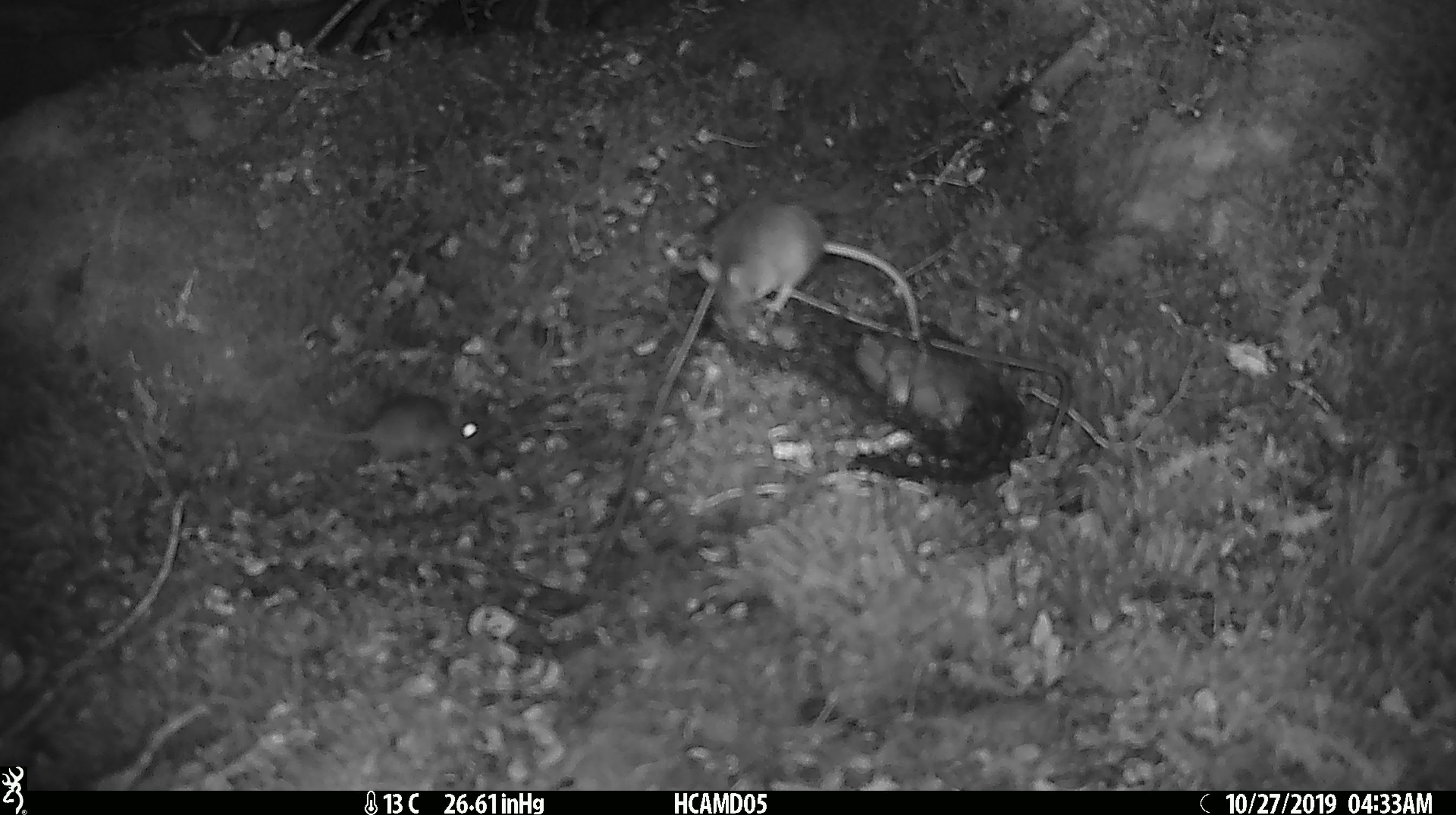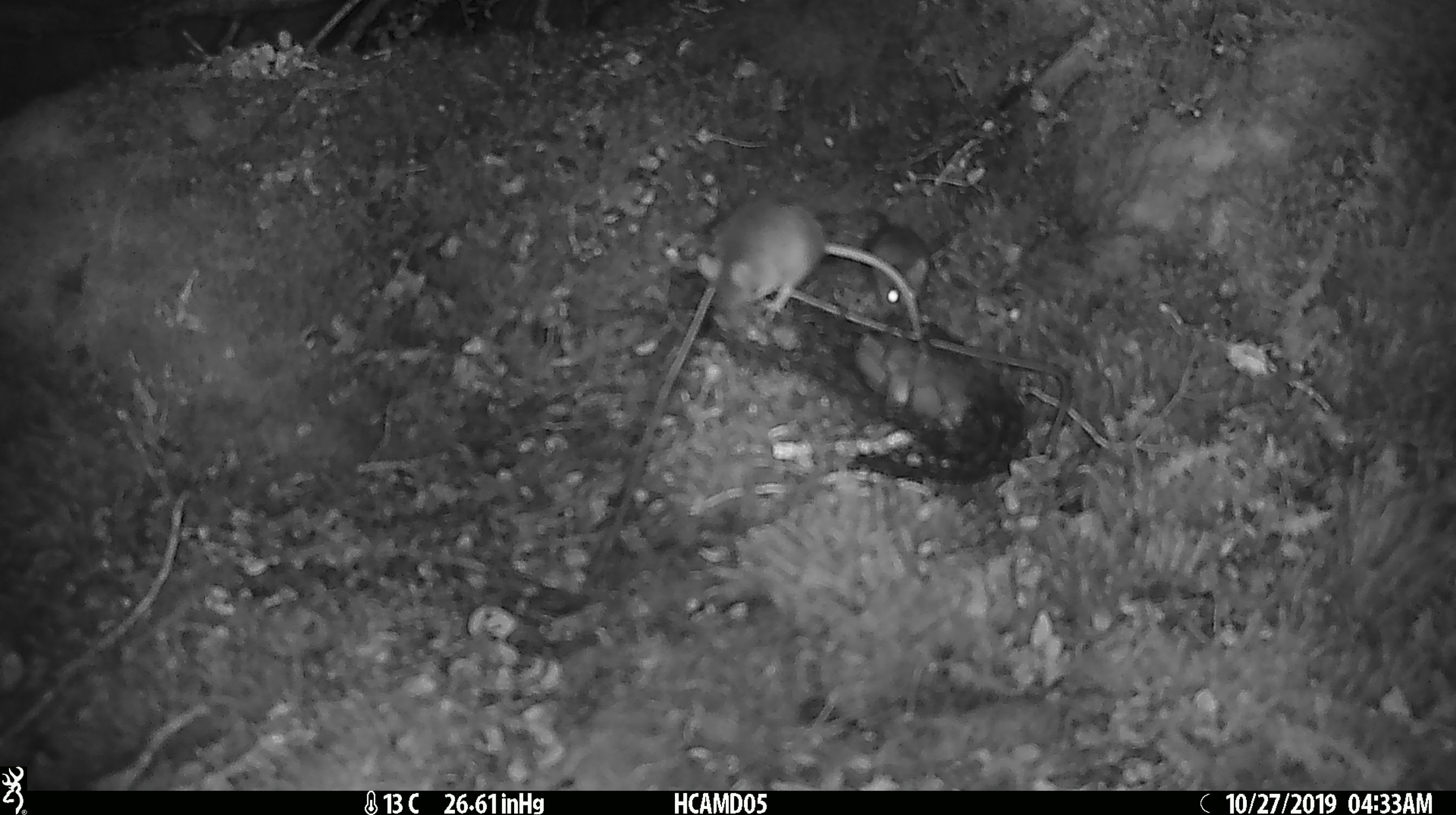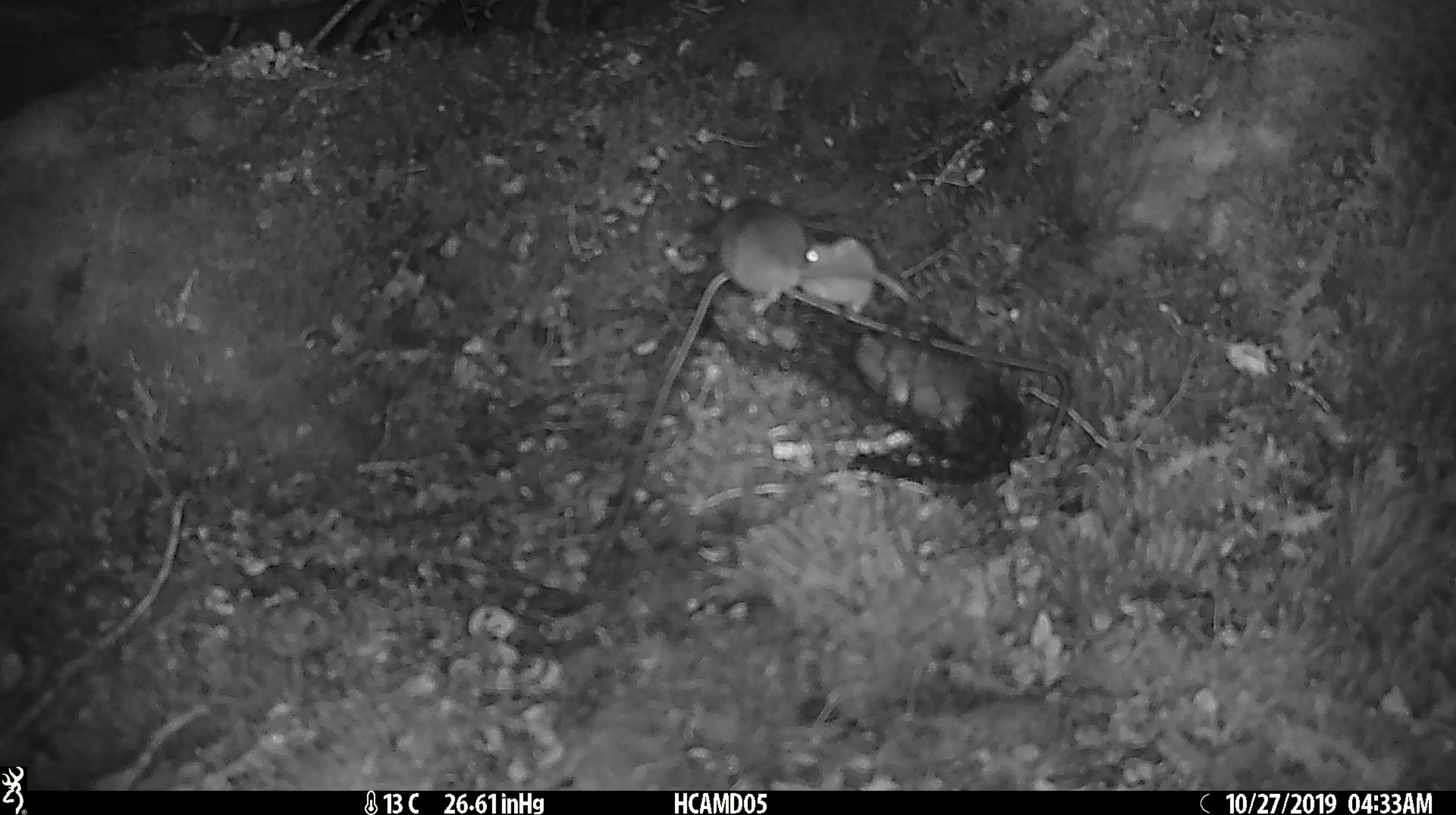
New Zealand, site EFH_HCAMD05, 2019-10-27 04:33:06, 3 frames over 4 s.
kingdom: Animalia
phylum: Chordata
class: Mammalia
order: Rodentia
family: Muridae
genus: Mus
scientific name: Mus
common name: mouse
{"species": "mouse (Mus)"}